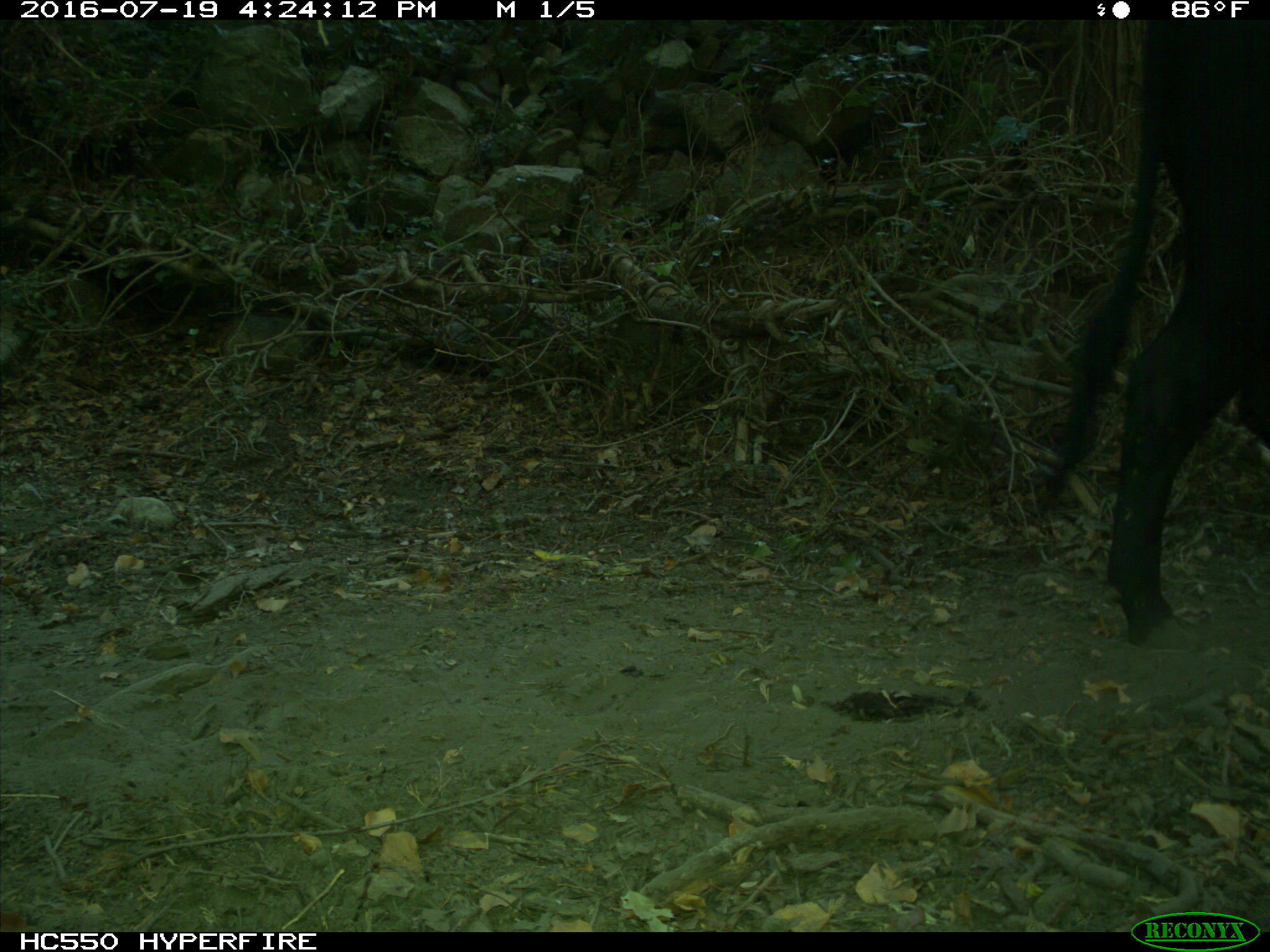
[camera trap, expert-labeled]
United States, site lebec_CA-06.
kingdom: Animalia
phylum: Chordata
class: Mammalia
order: Artiodactyla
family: Bovidae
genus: Bos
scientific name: Bos taurus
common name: domestic cow